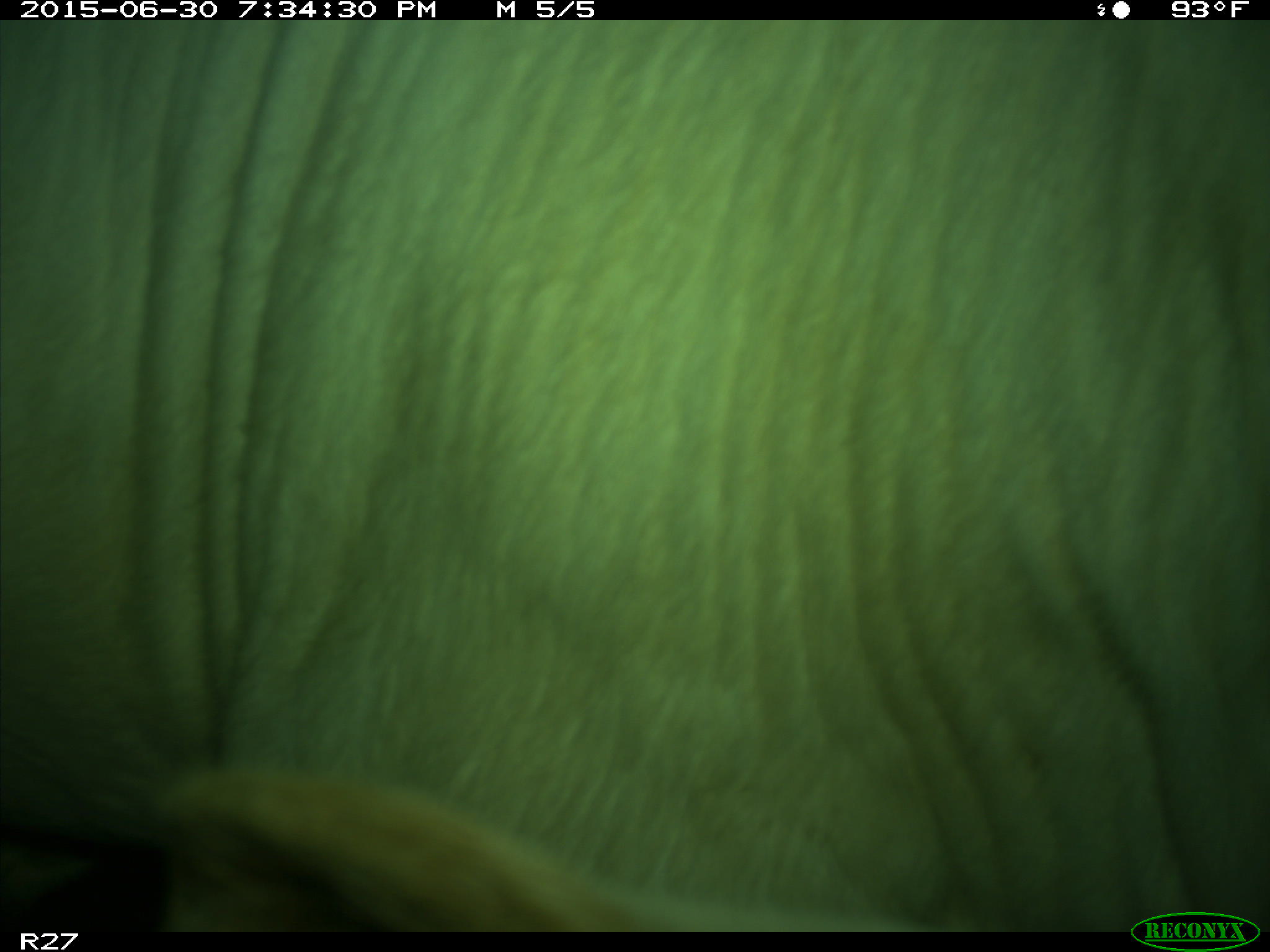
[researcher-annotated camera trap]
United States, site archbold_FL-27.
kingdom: Animalia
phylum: Chordata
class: Mammalia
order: Artiodactyla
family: Bovidae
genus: Bos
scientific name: Bos taurus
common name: domestic cow